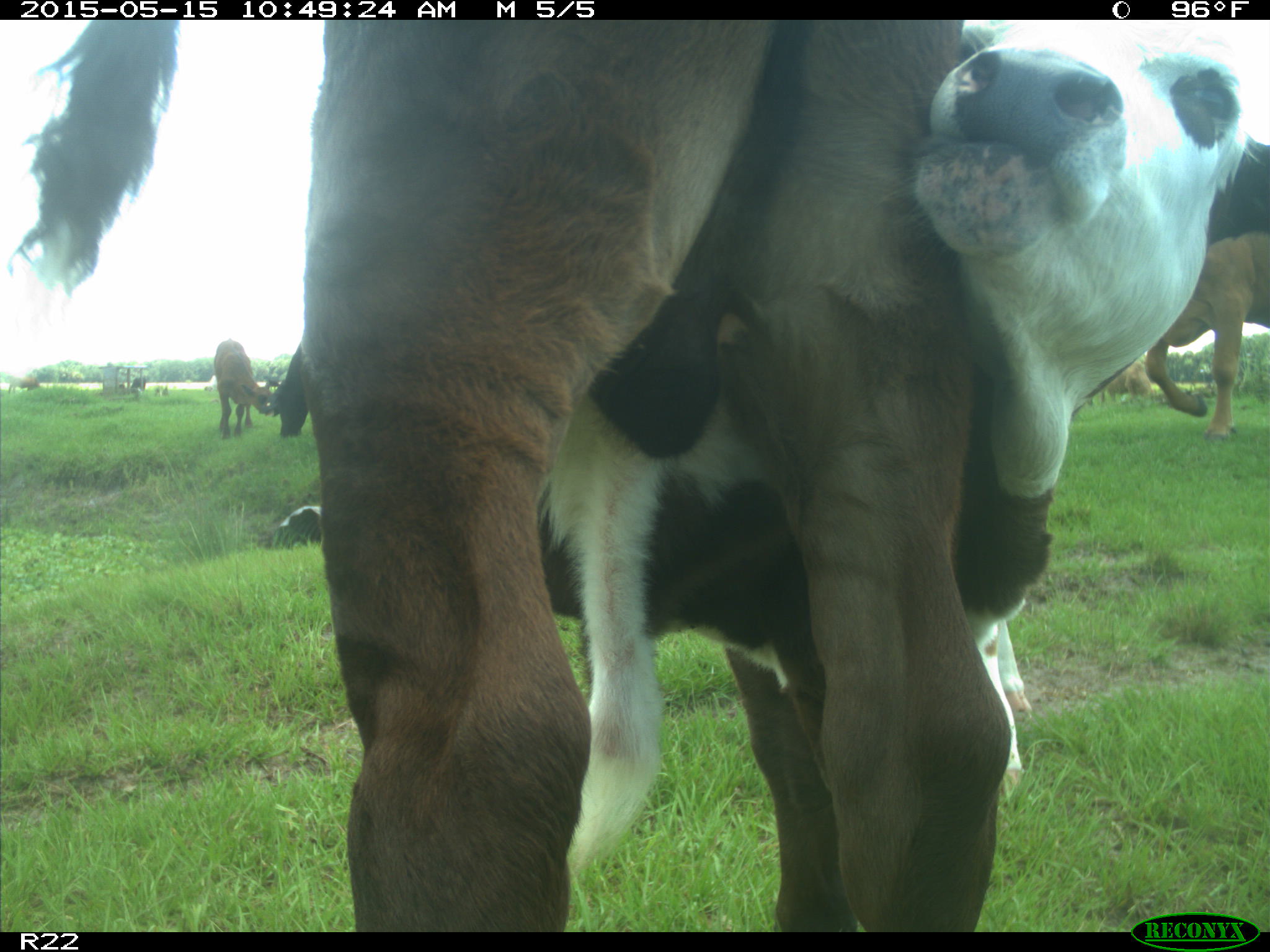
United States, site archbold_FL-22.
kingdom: Animalia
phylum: Chordata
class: Mammalia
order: Artiodactyla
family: Bovidae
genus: Bos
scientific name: Bos taurus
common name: domestic cow